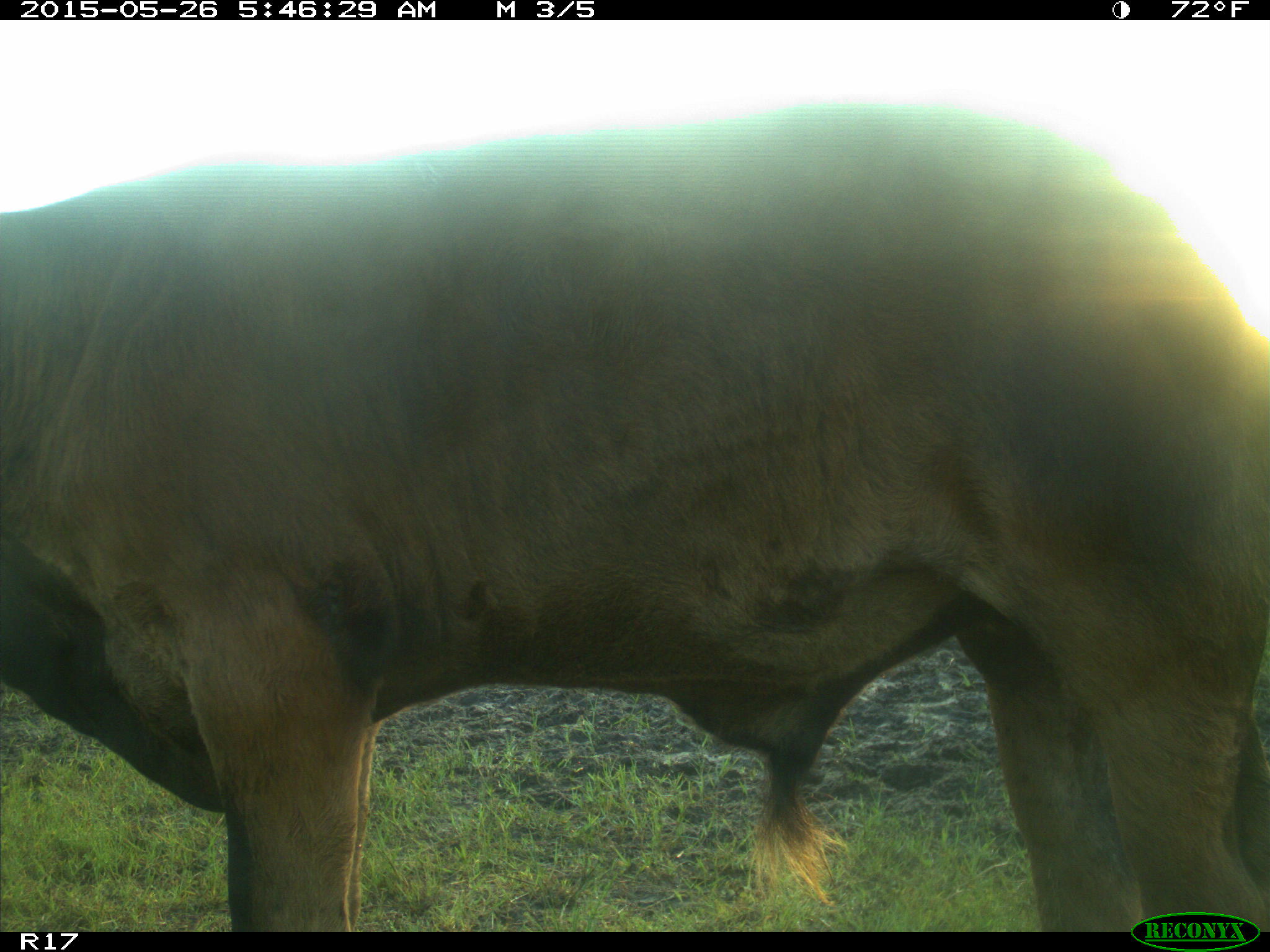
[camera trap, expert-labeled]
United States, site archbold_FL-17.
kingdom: Animalia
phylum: Chordata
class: Mammalia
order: Artiodactyla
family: Bovidae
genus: Bos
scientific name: Bos taurus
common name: domestic cow